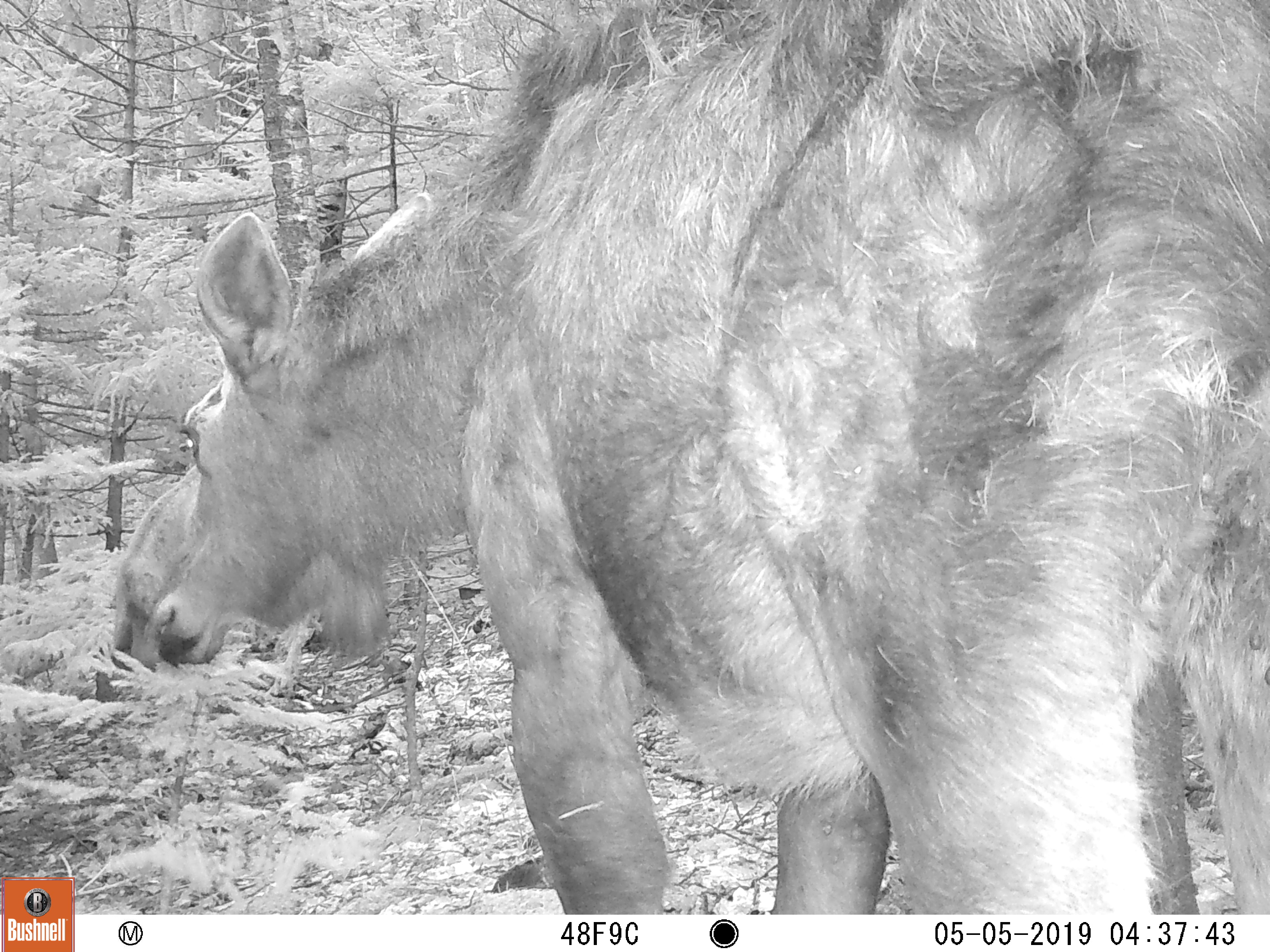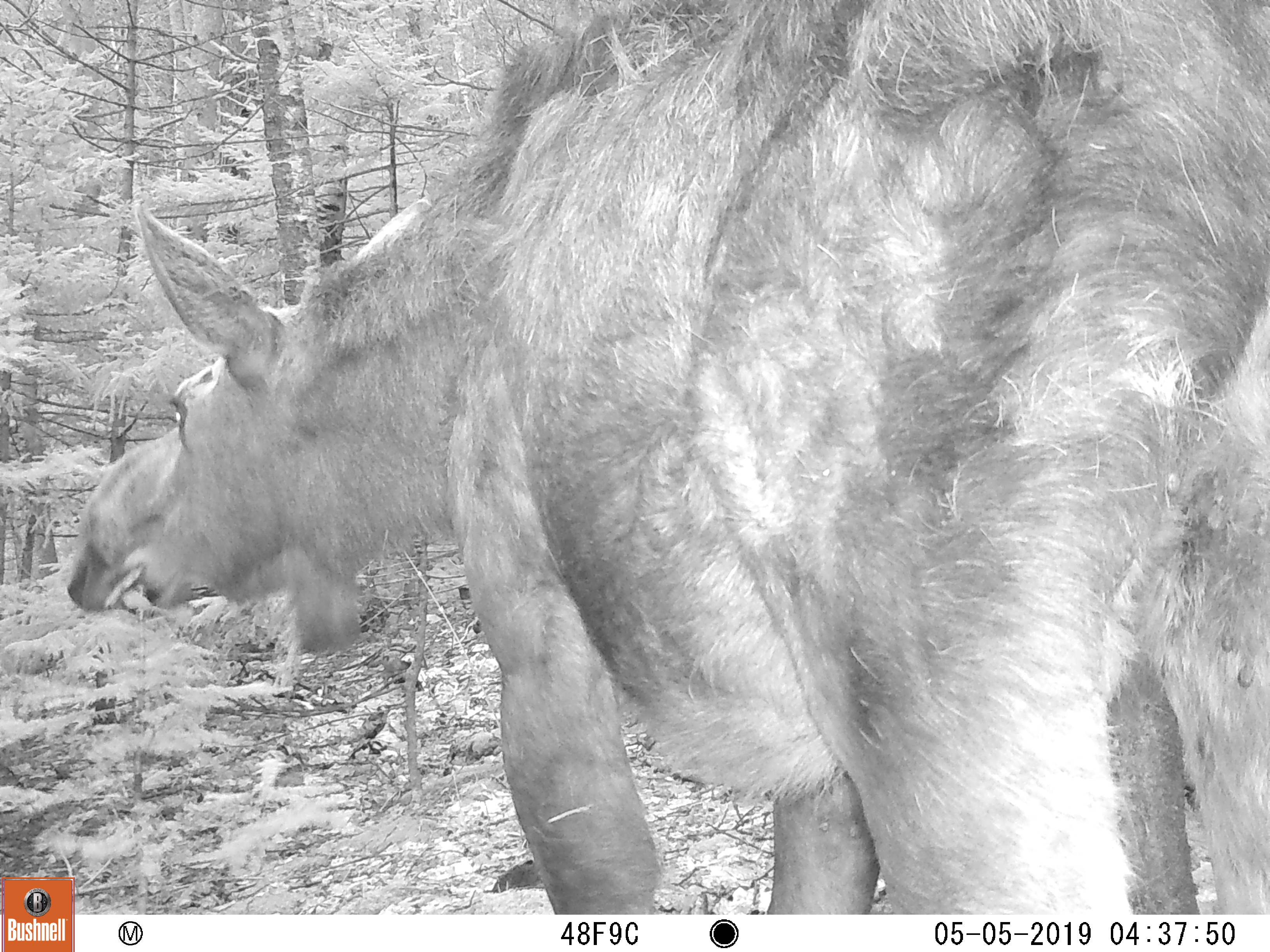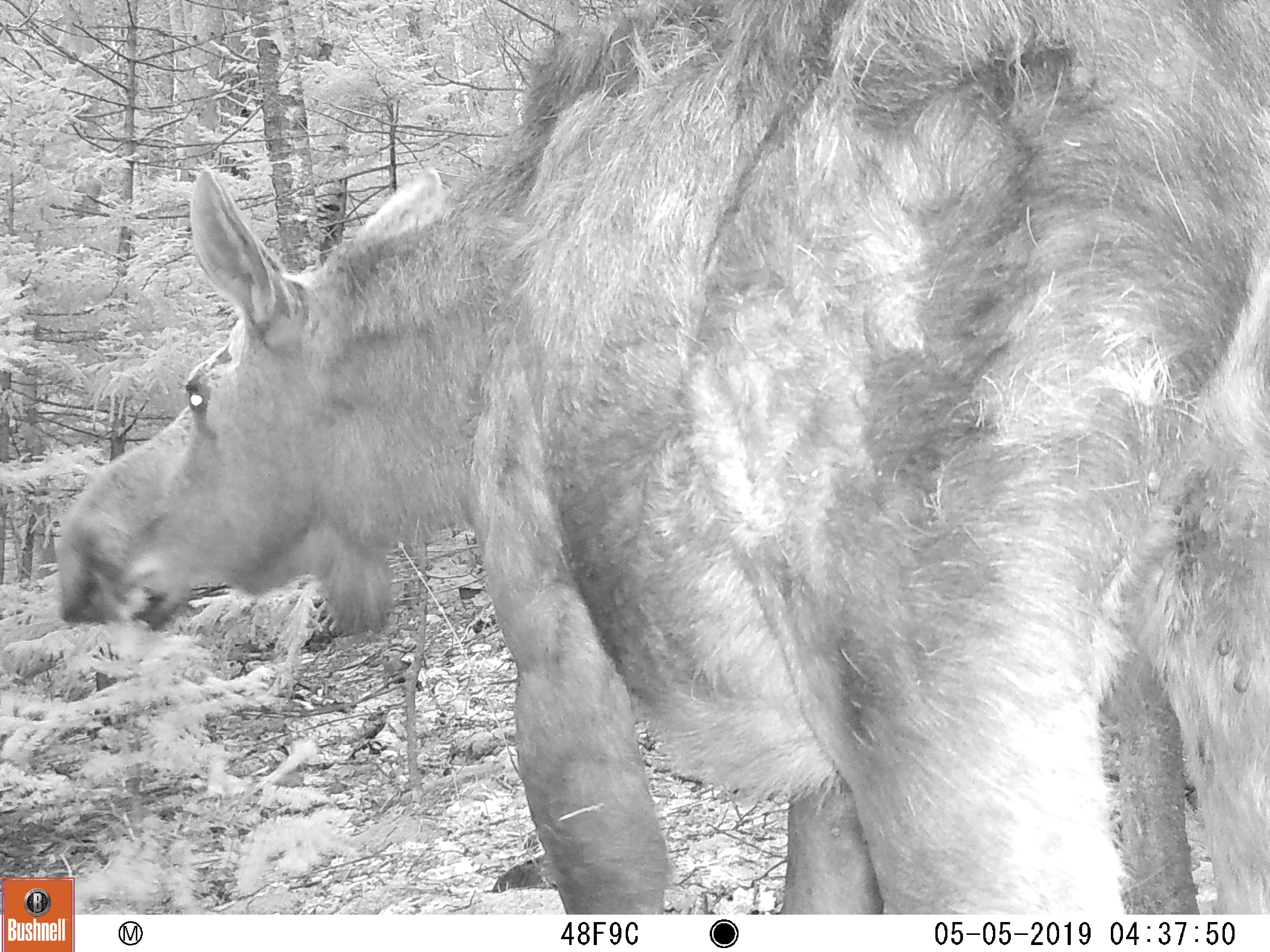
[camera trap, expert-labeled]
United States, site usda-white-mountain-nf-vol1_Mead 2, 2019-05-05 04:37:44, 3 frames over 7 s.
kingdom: Animalia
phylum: Chordata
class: Mammalia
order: Artiodactyla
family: Cervidae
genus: Alces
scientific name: Alces alces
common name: moose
Moose (Alces alces).